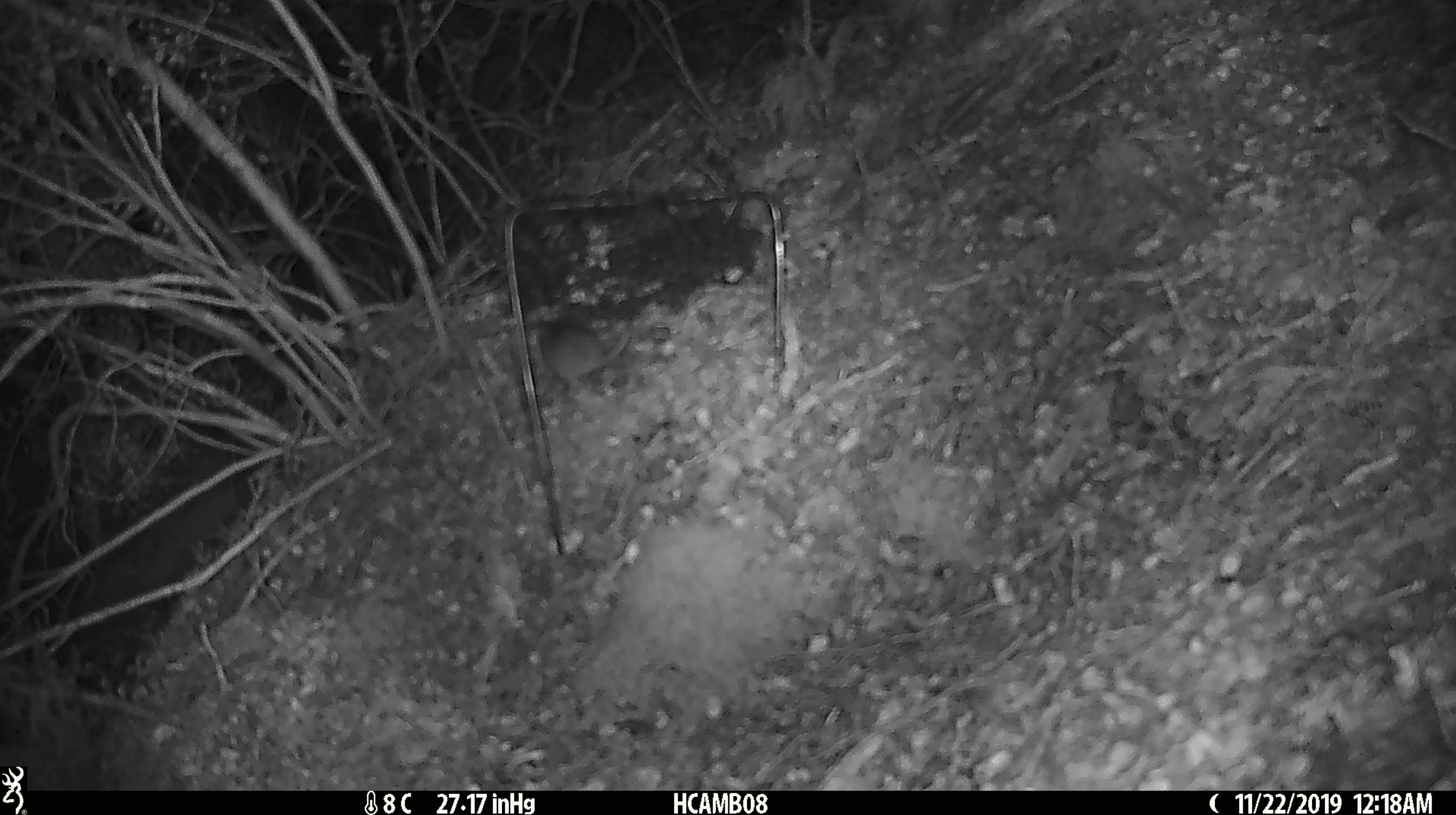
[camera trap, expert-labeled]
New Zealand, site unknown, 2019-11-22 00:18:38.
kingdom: Animalia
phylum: Chordata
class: Mammalia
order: Rodentia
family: Muridae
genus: Mus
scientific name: Mus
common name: mouse